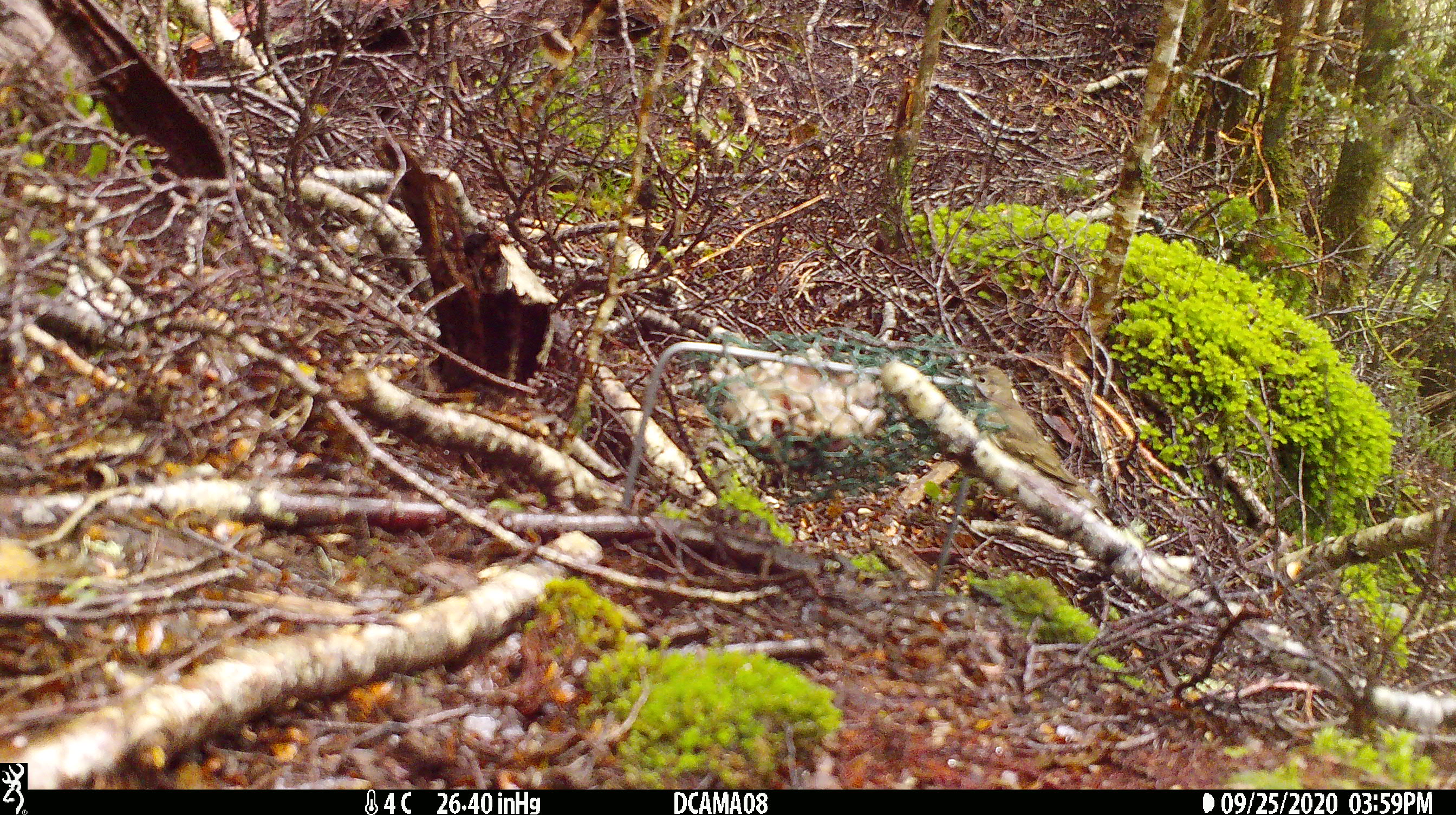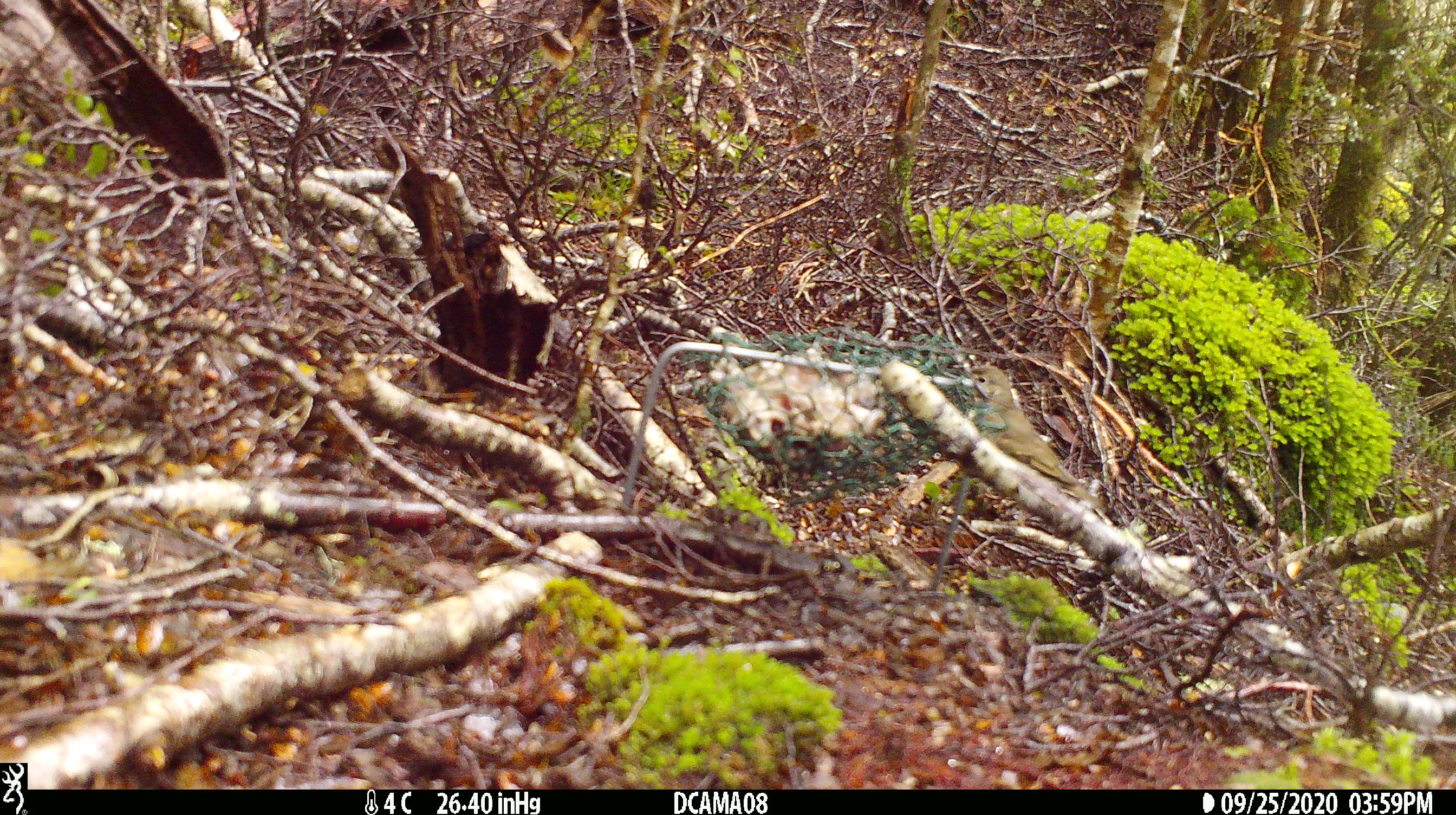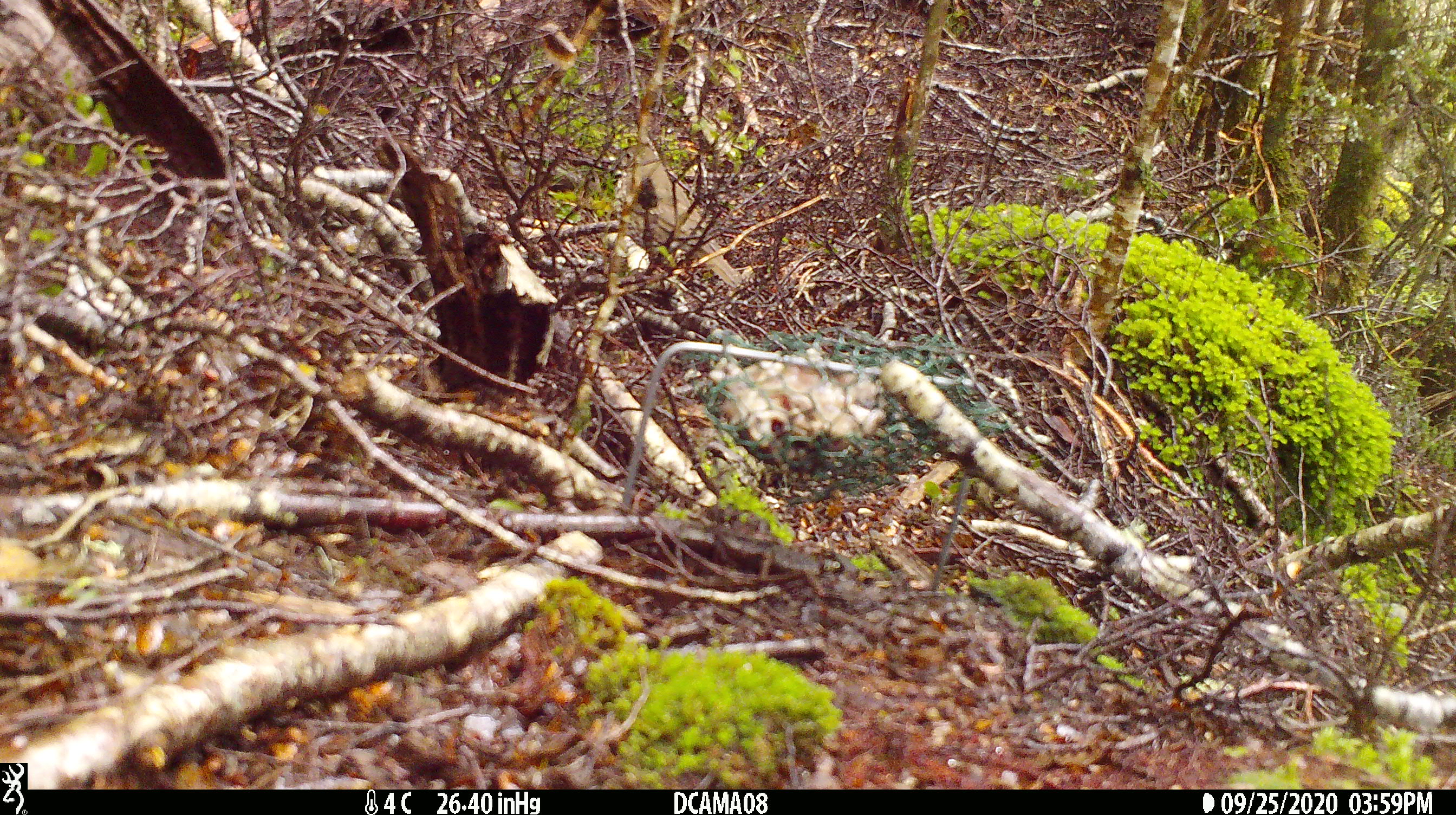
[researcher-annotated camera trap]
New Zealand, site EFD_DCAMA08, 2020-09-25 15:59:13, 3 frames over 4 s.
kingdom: Animalia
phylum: Chordata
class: Aves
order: Passeriformes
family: Turdidae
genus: Turdus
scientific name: Turdus philomelos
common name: song thrush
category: thrush